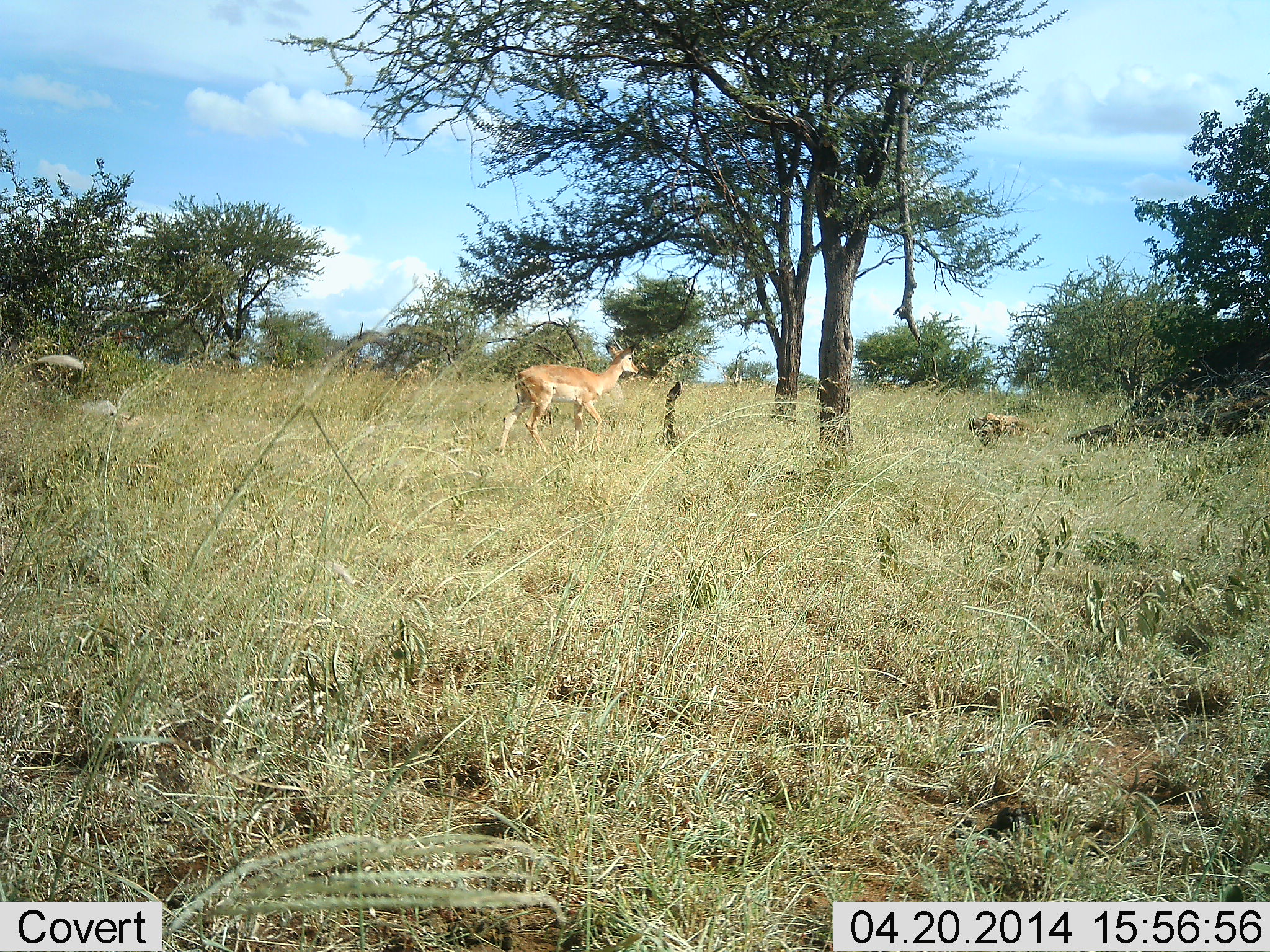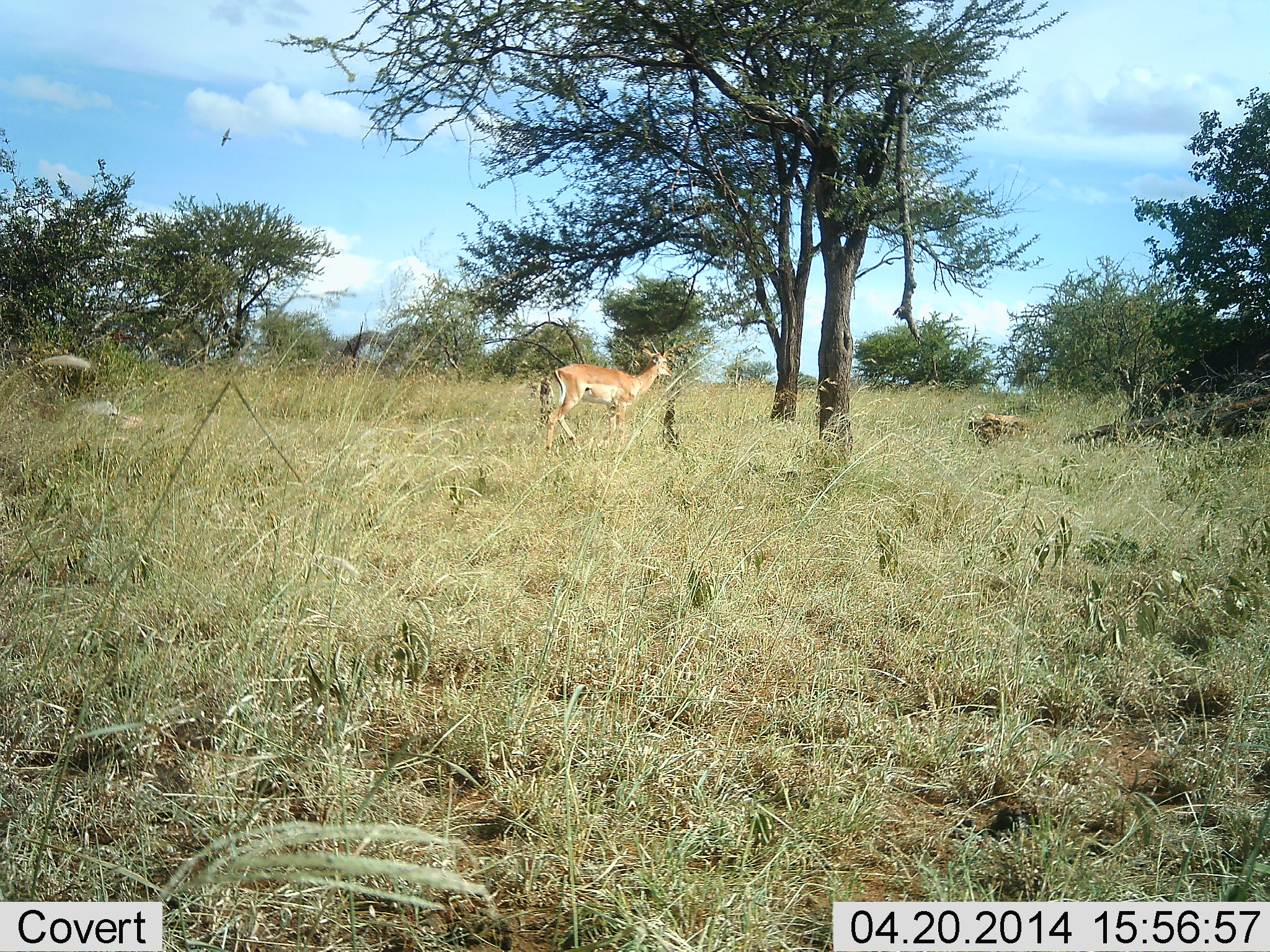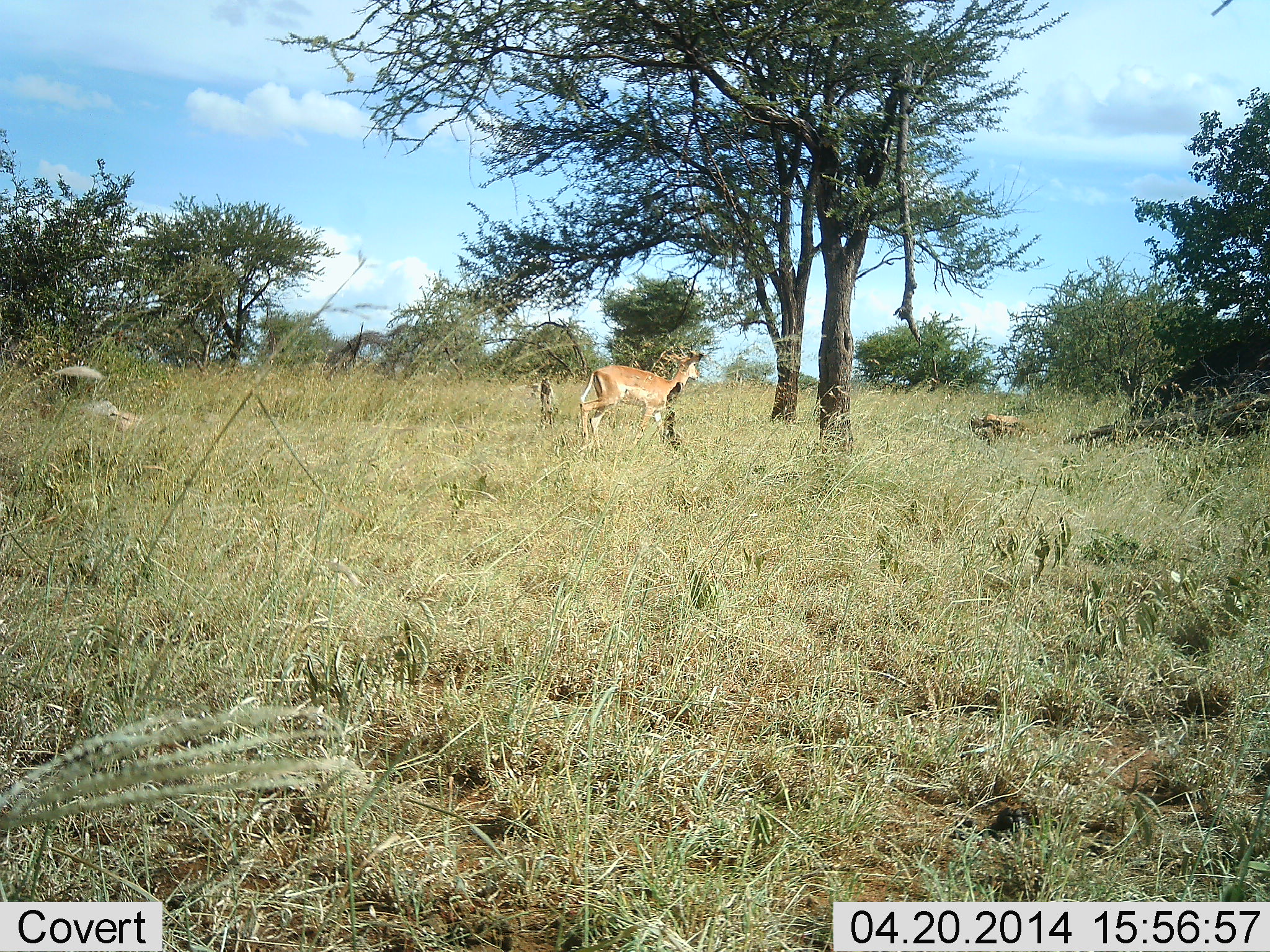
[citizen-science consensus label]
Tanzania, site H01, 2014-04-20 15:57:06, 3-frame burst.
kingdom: Animalia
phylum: Chordata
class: Mammalia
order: Artiodactyla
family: Bovidae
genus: Aepyceros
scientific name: Aepyceros melampus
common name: impala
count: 1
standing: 7%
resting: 7%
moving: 93%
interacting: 0%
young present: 0%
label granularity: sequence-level